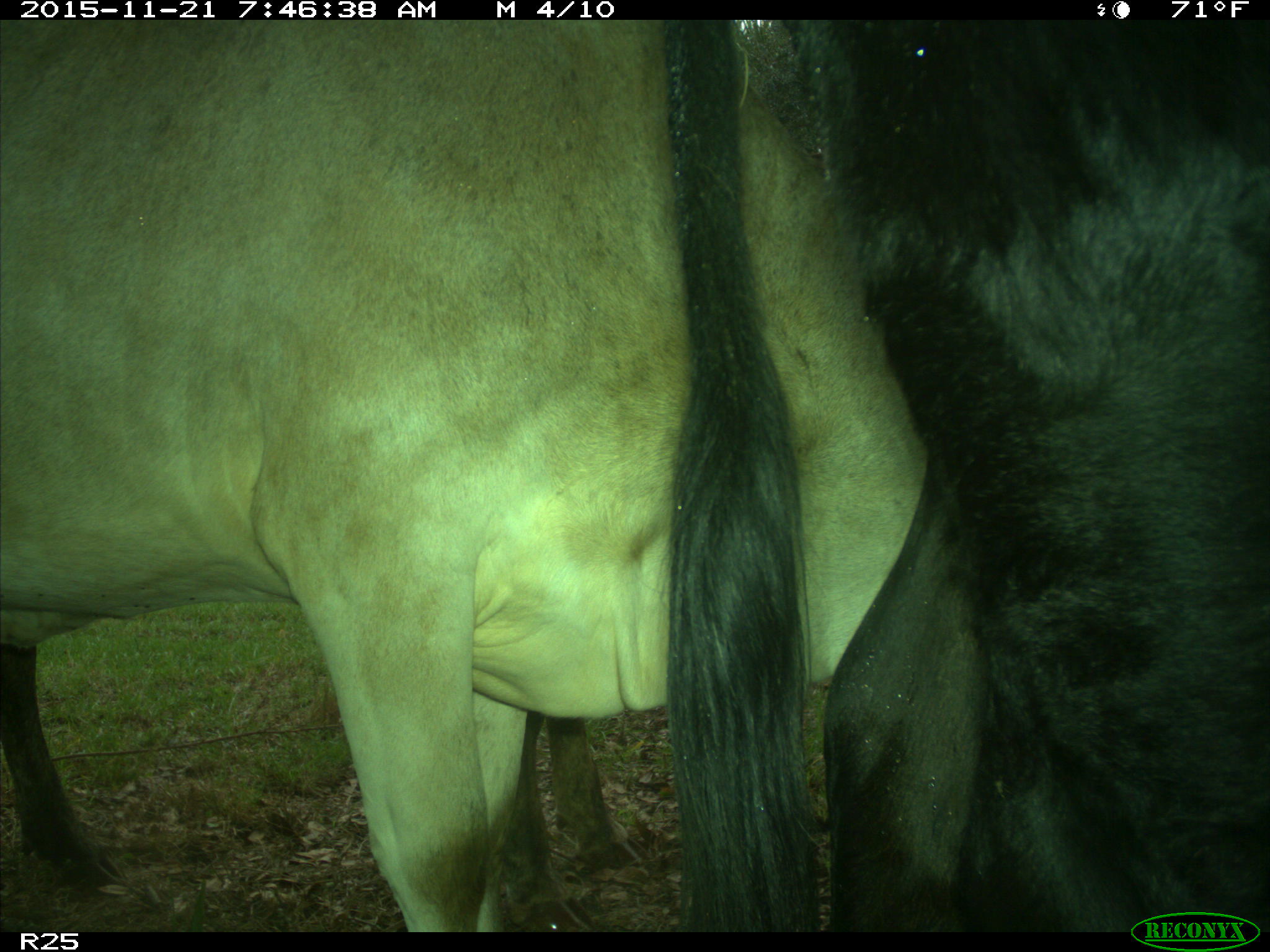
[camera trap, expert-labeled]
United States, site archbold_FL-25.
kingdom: Animalia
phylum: Chordata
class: Mammalia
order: Artiodactyla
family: Bovidae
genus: Bos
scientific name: Bos taurus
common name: domestic cow